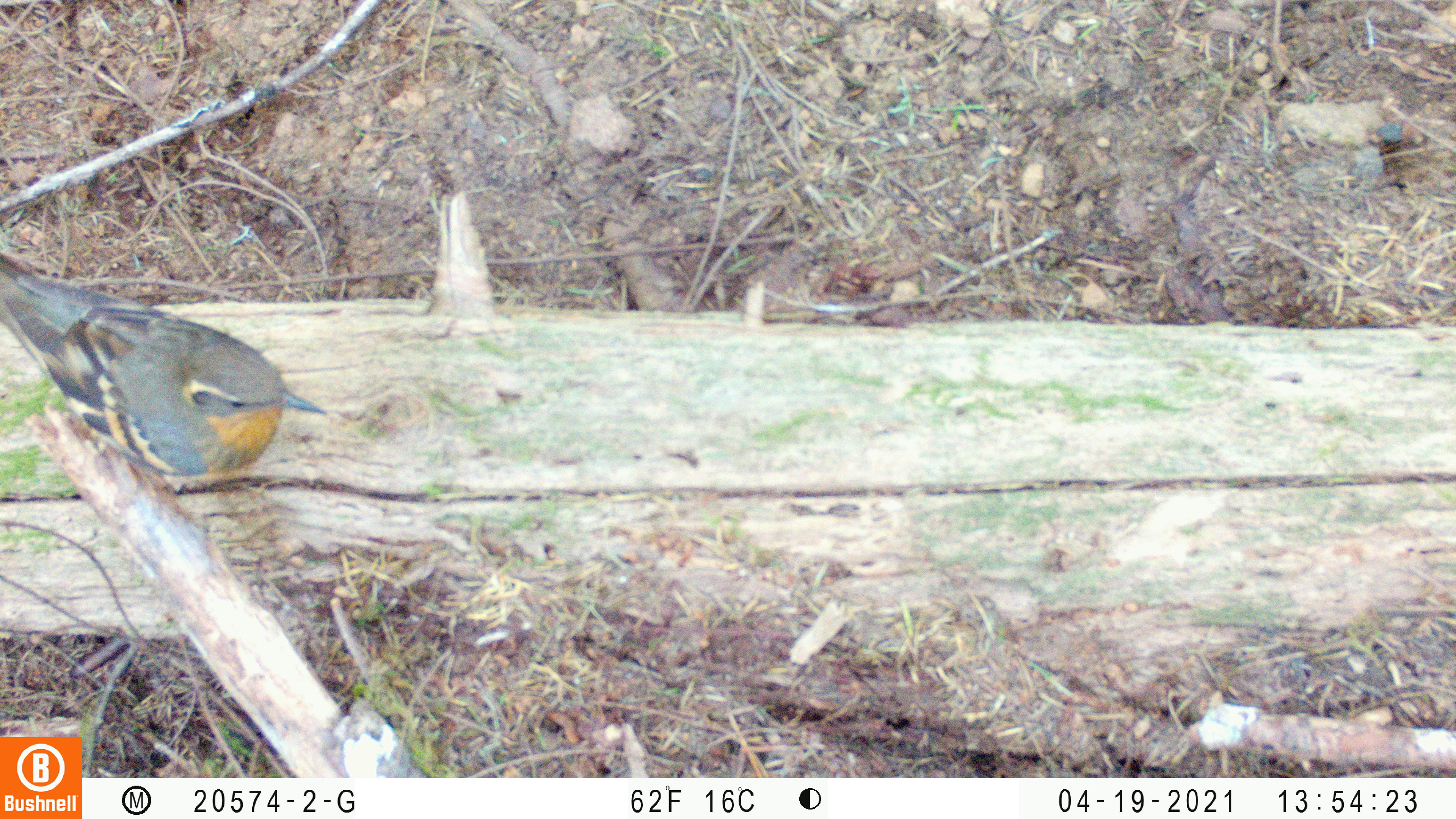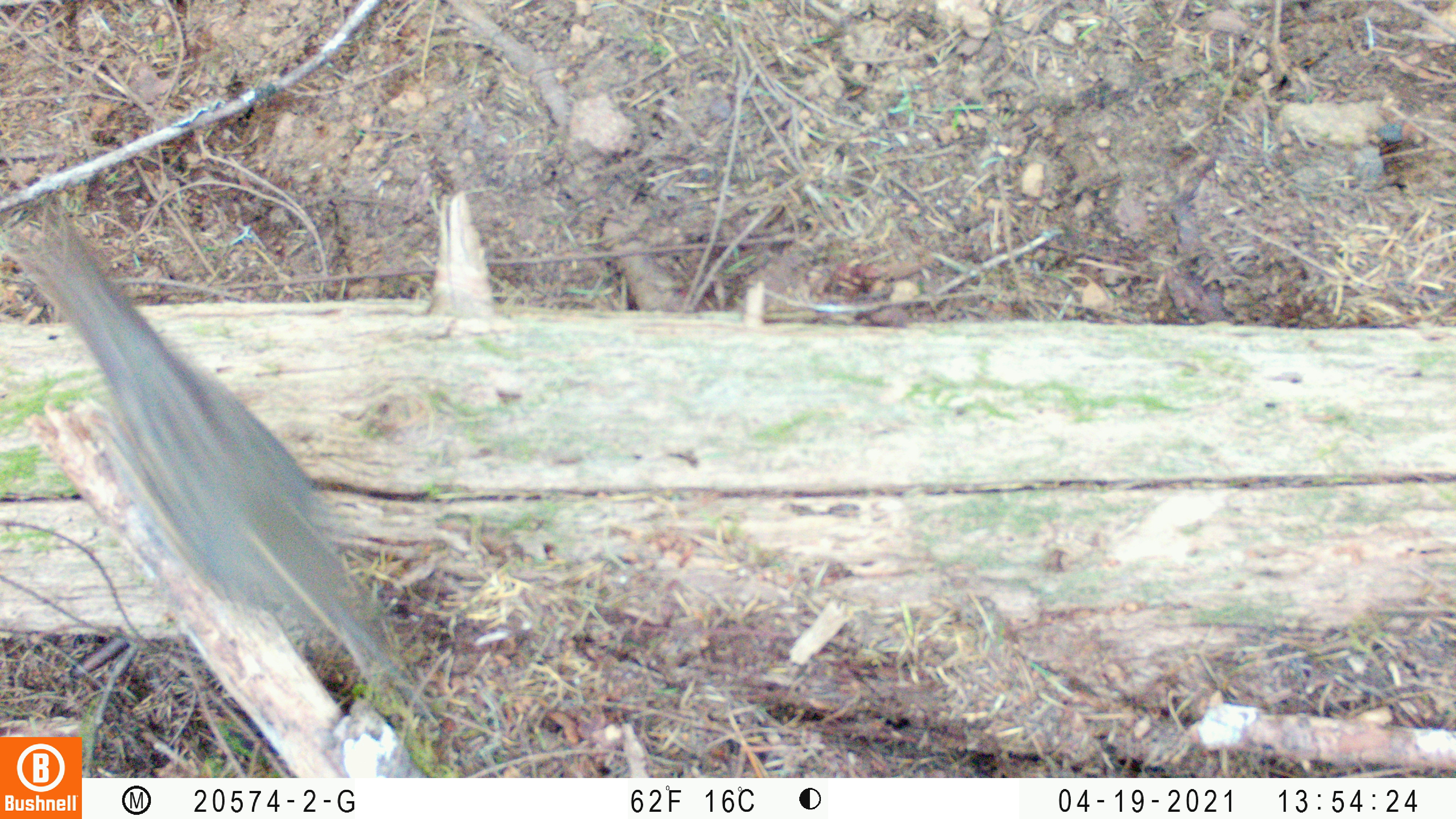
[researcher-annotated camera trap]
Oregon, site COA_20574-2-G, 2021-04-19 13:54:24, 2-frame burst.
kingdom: Animalia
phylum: Chordata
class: Aves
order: Passeriformes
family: Turdidae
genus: Ixoreus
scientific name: Ixoreus naevius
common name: varied thrush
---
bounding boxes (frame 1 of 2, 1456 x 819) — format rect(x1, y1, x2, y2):
varied thrush: rect(2, 248, 335, 497)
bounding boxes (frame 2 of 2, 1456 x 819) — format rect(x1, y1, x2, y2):
varied thrush: rect(4, 203, 422, 703)